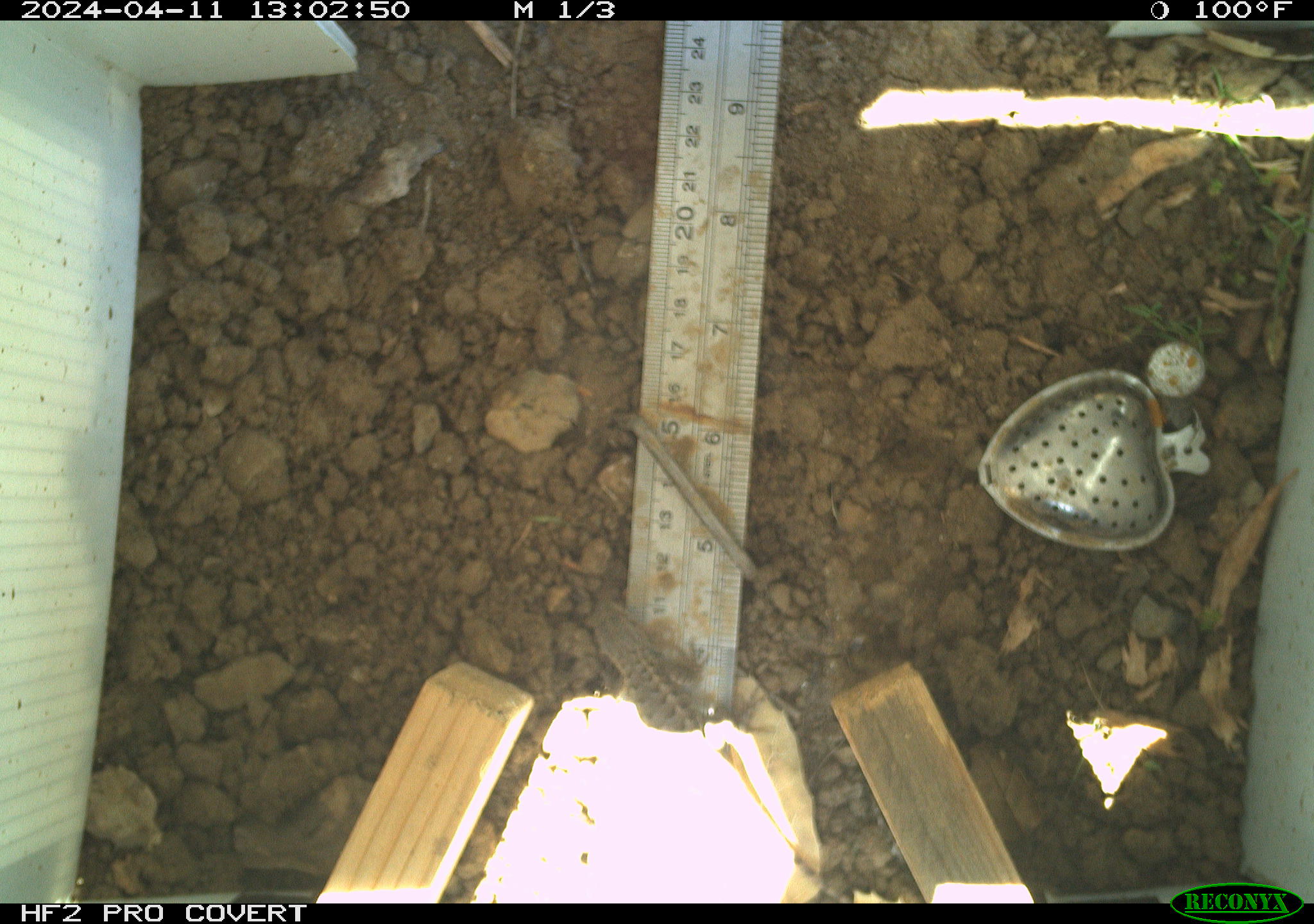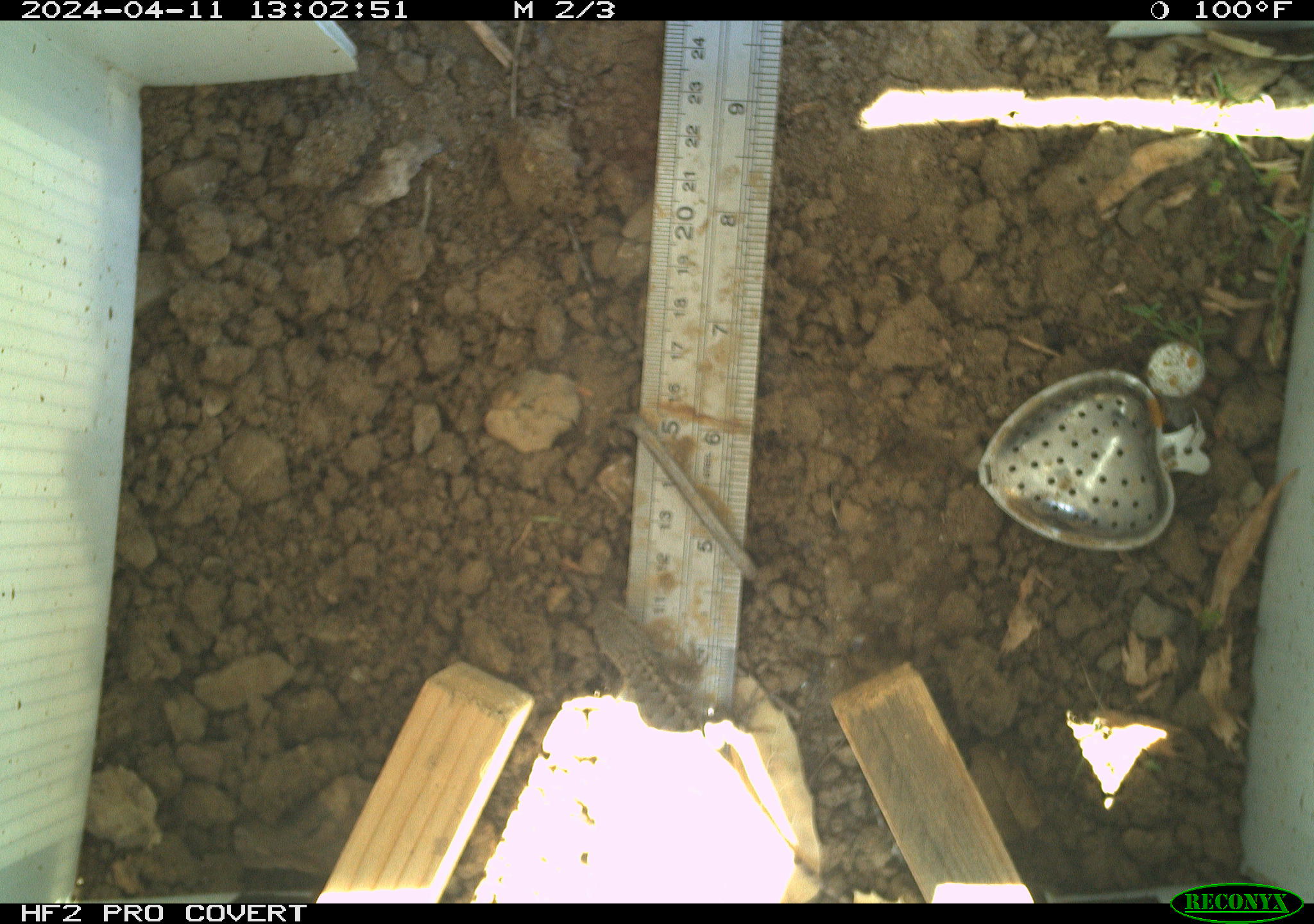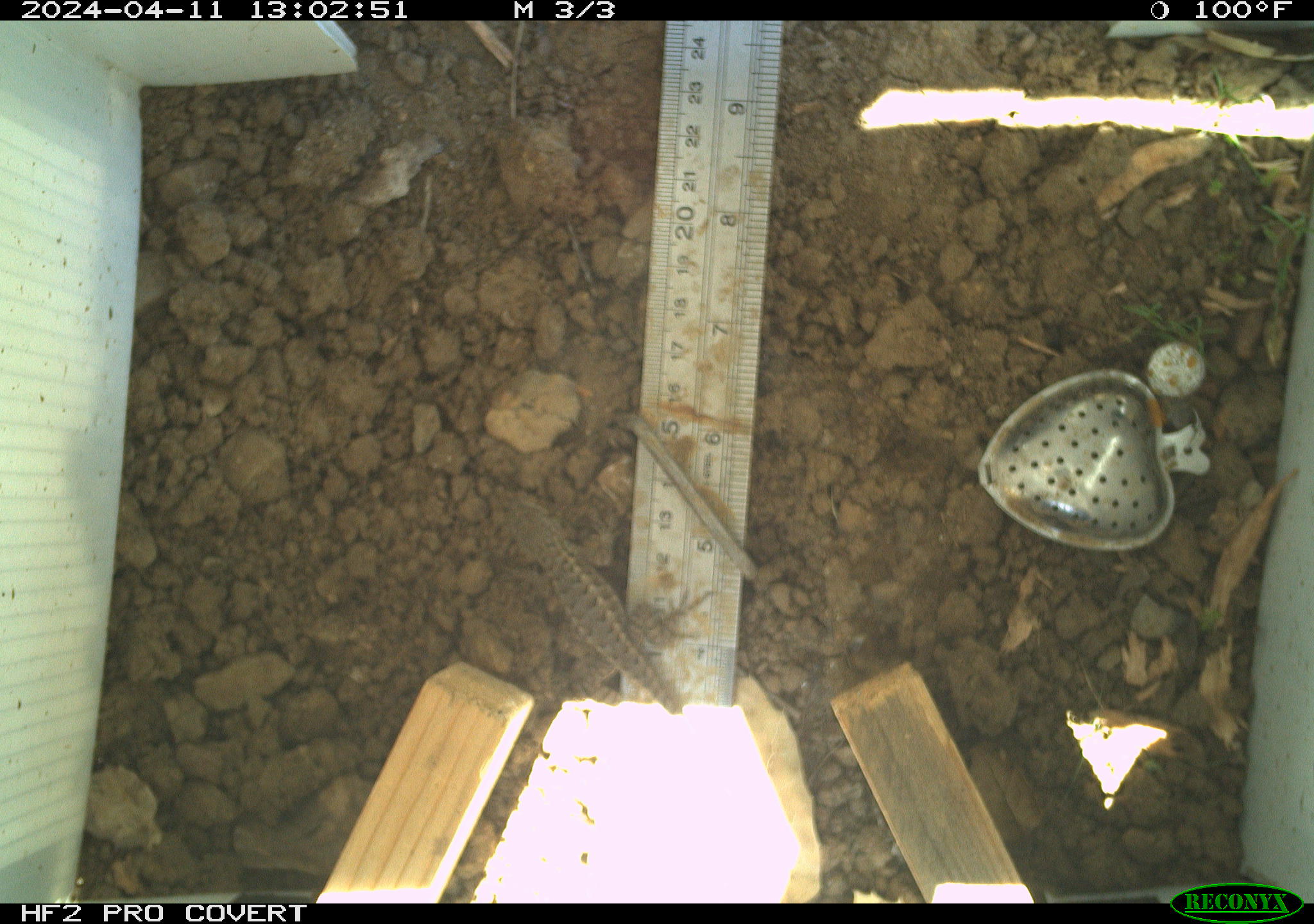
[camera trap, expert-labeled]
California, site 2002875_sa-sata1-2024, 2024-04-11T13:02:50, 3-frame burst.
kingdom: Animalia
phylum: Chordata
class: Reptilia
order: Squamata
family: Phrynosomatidae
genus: Sceloporus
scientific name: Sceloporus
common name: spiny lizards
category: sceloporus species